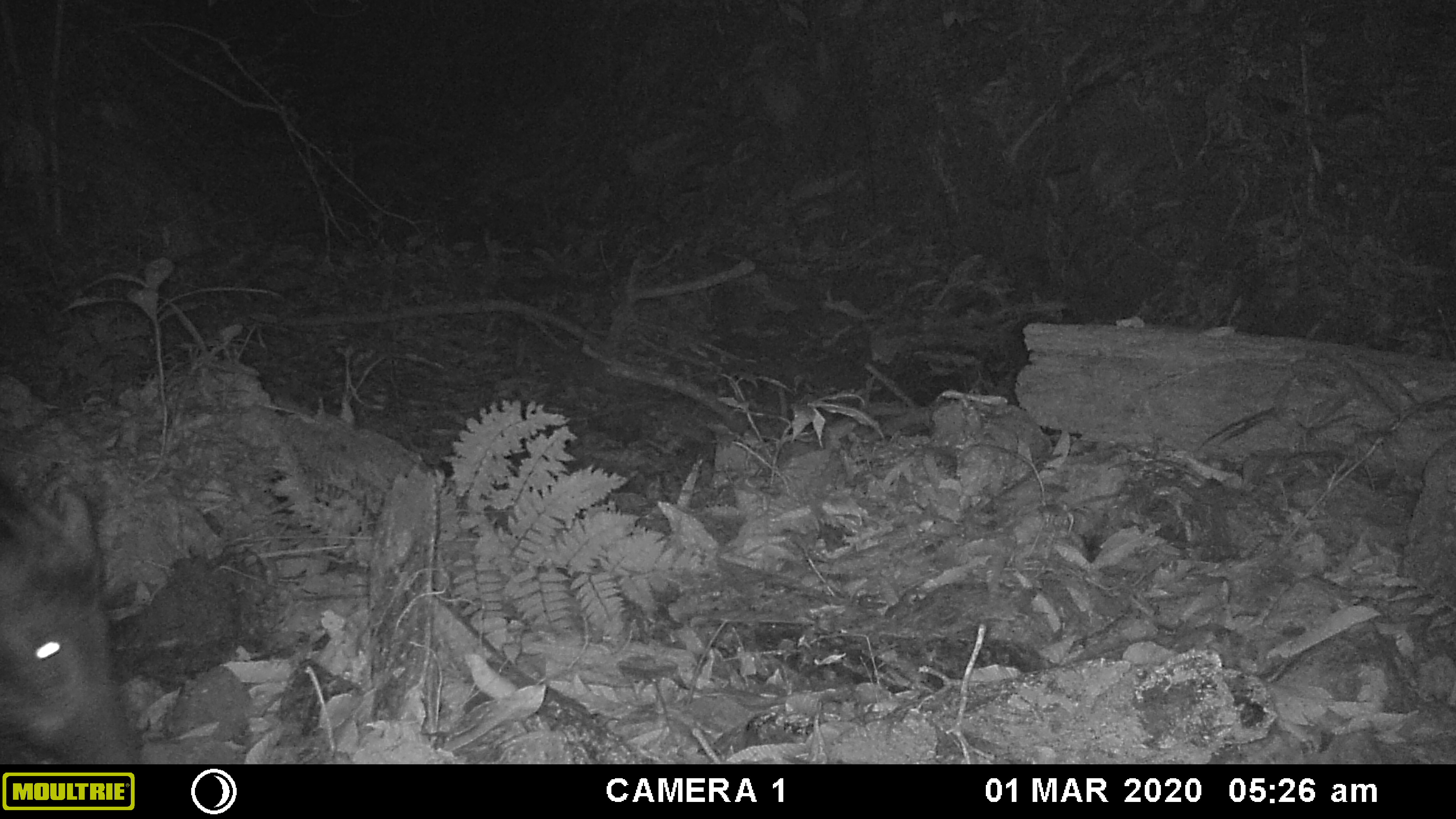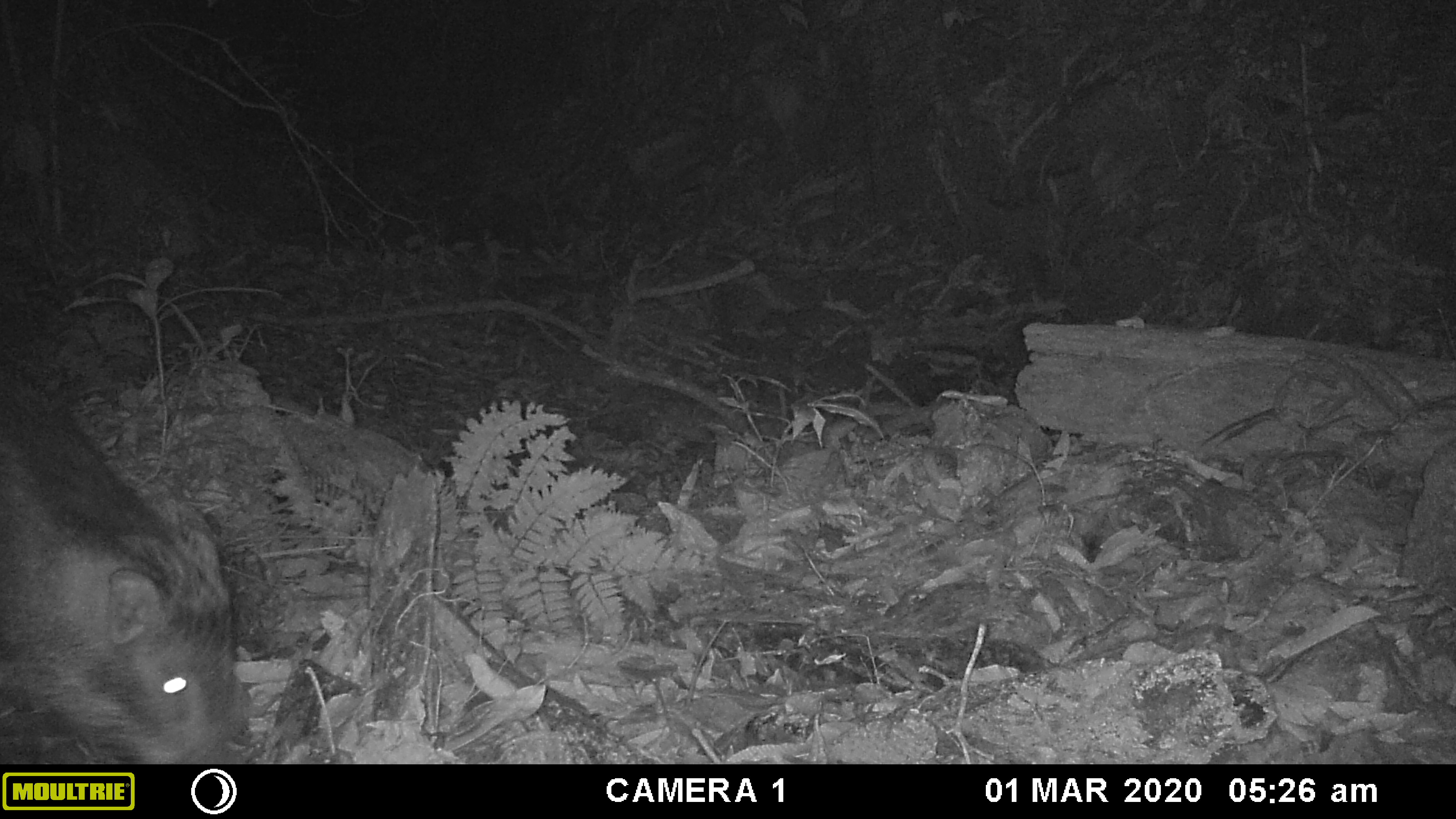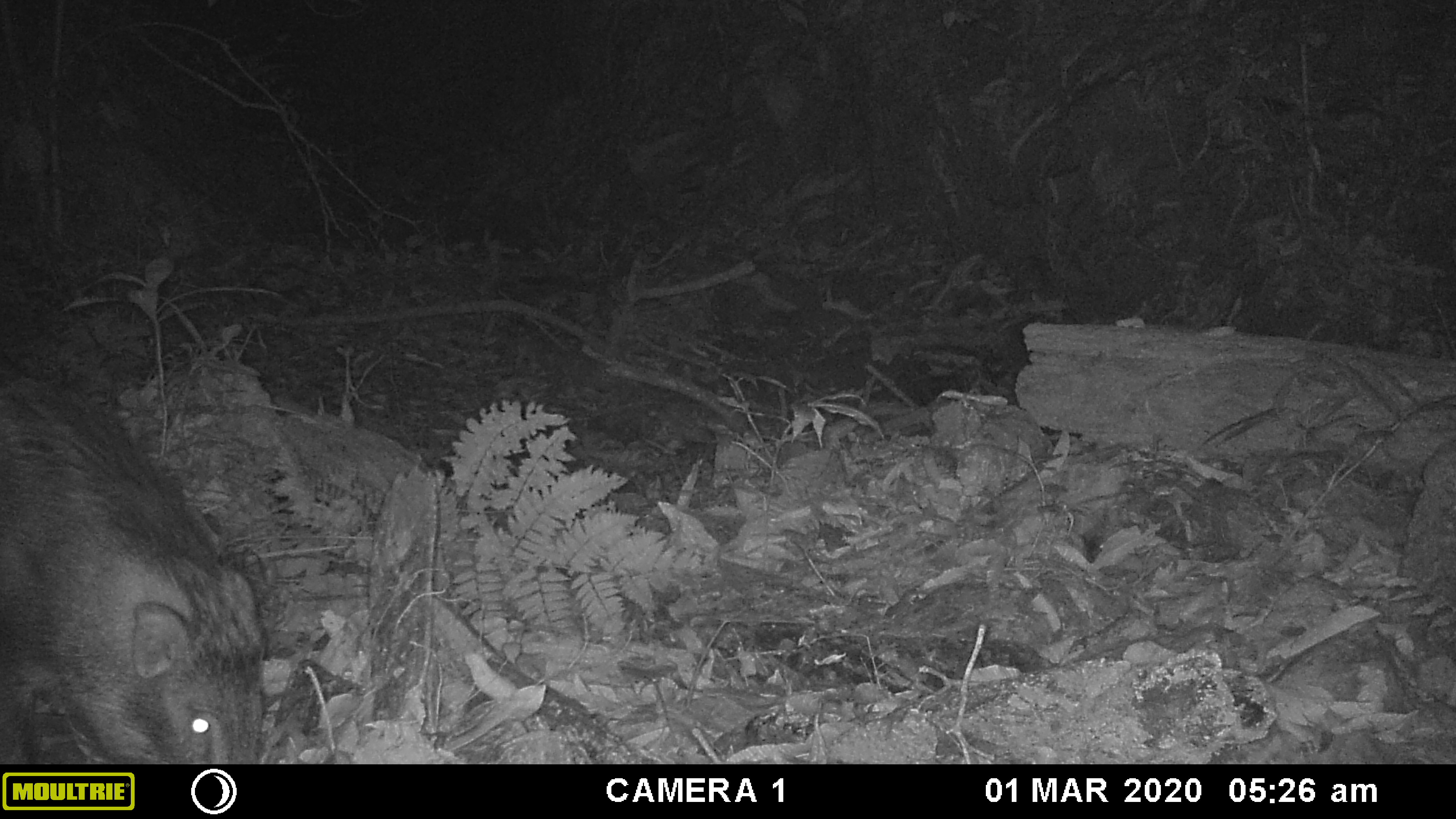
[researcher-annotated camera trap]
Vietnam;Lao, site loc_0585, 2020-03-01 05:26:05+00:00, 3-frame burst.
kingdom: Animalia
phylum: Chordata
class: Mammalia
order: Artiodactyla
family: Suidae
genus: Sus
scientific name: Sus scrofa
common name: eurasian wild pig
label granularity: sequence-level